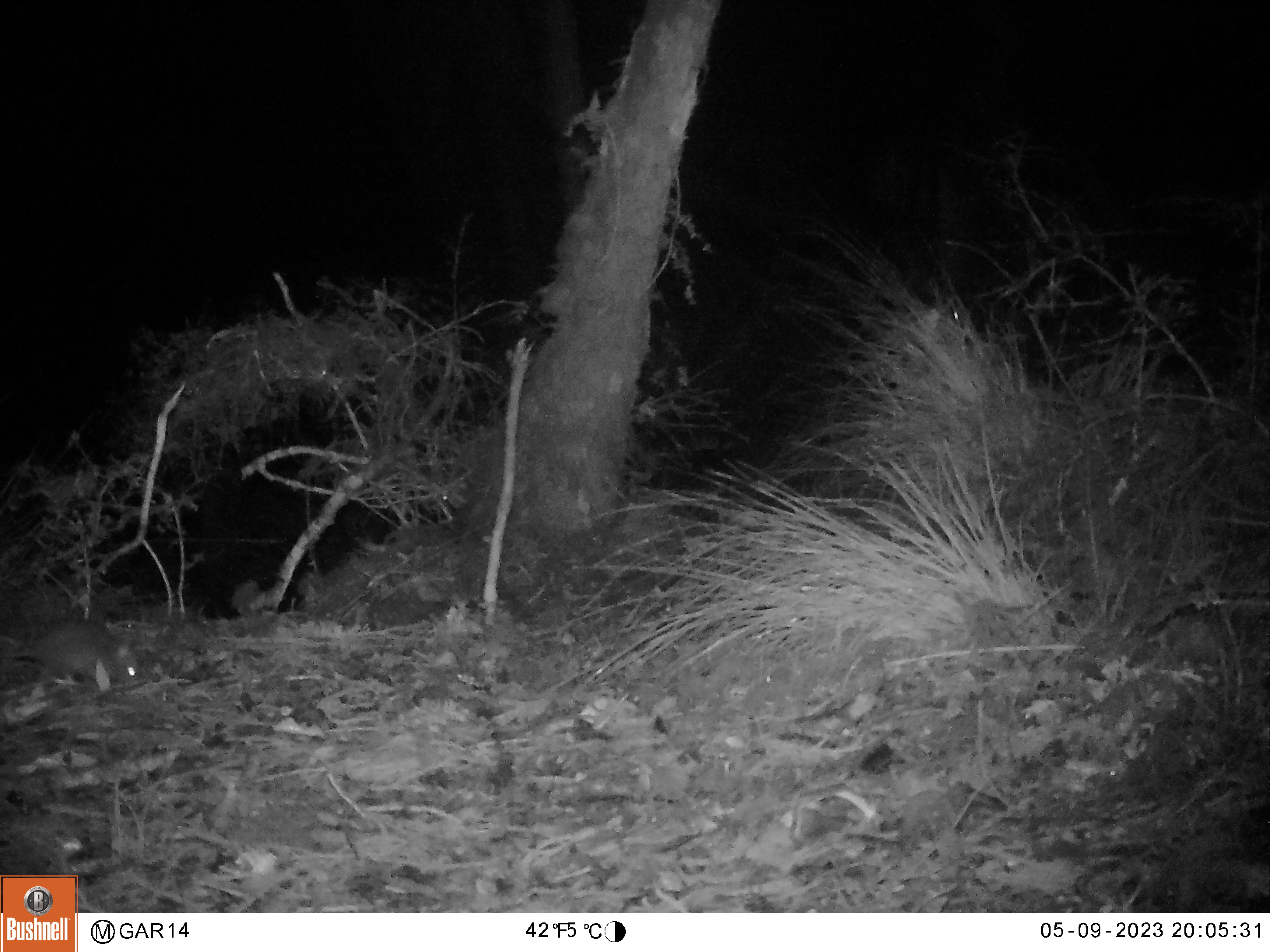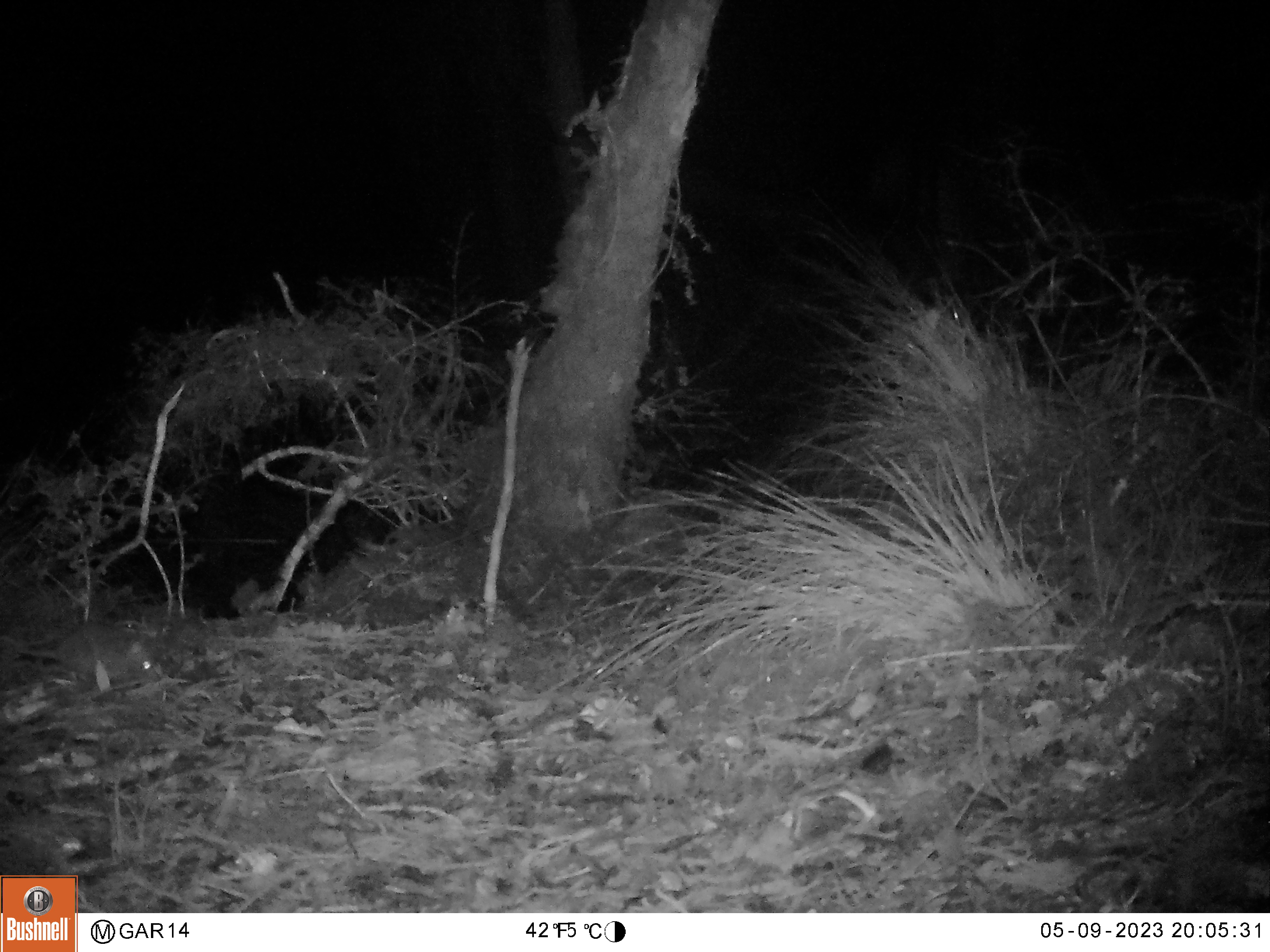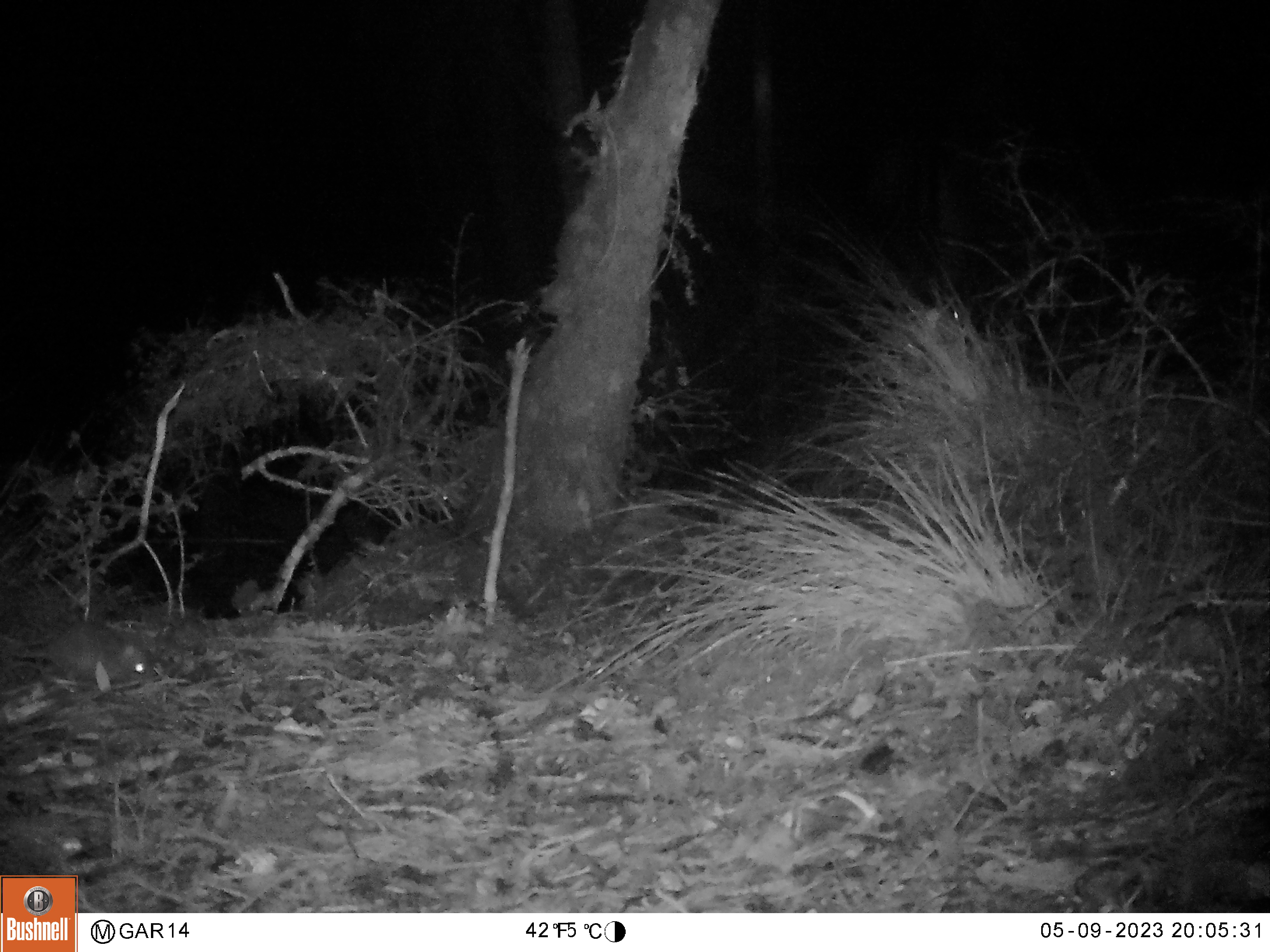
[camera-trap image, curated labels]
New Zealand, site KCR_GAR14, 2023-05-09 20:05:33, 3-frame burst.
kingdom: Animalia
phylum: Chordata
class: Mammalia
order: Rodentia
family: Muridae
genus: Rattus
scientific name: Rattus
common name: rat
Rat (Rattus).